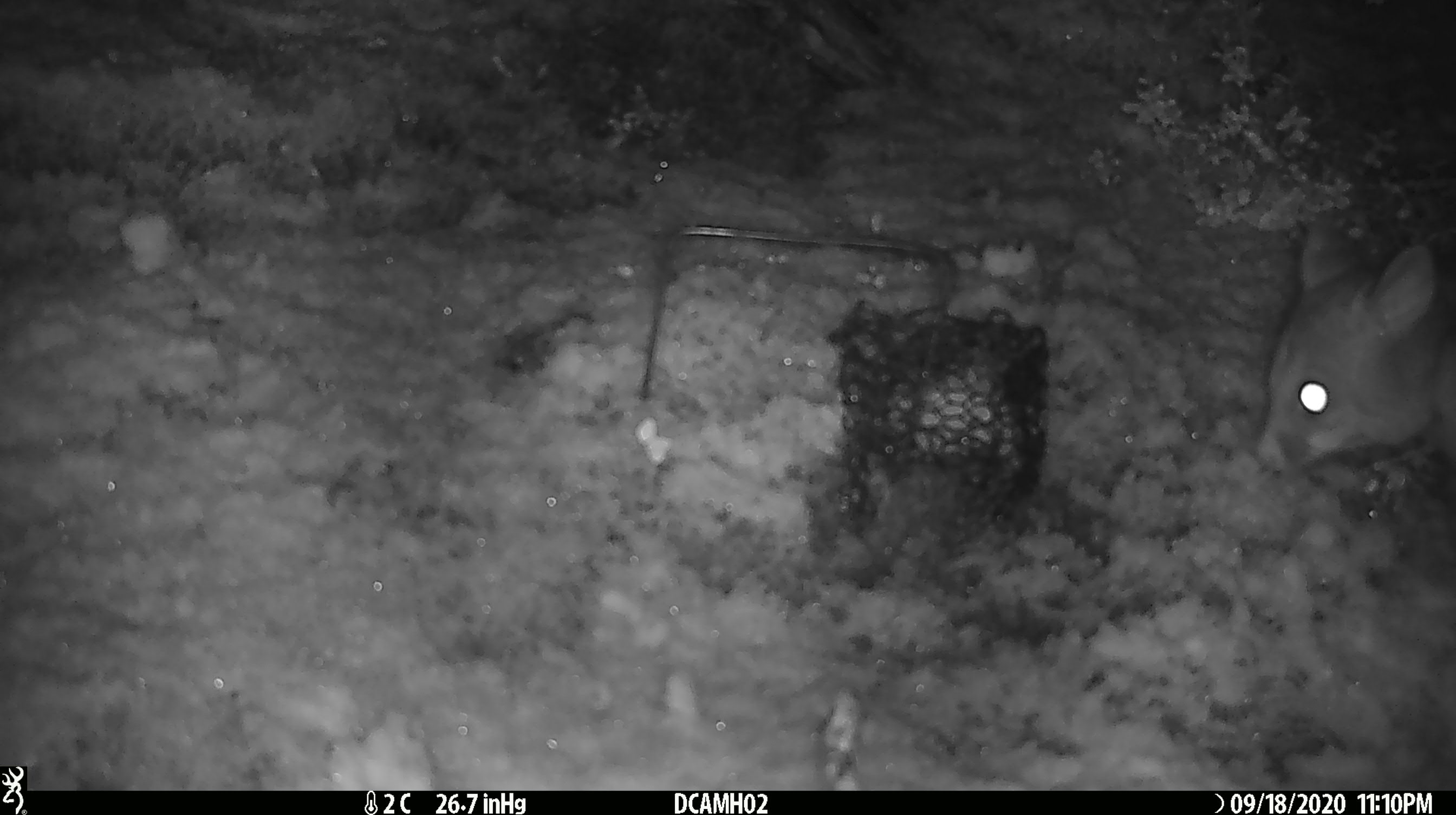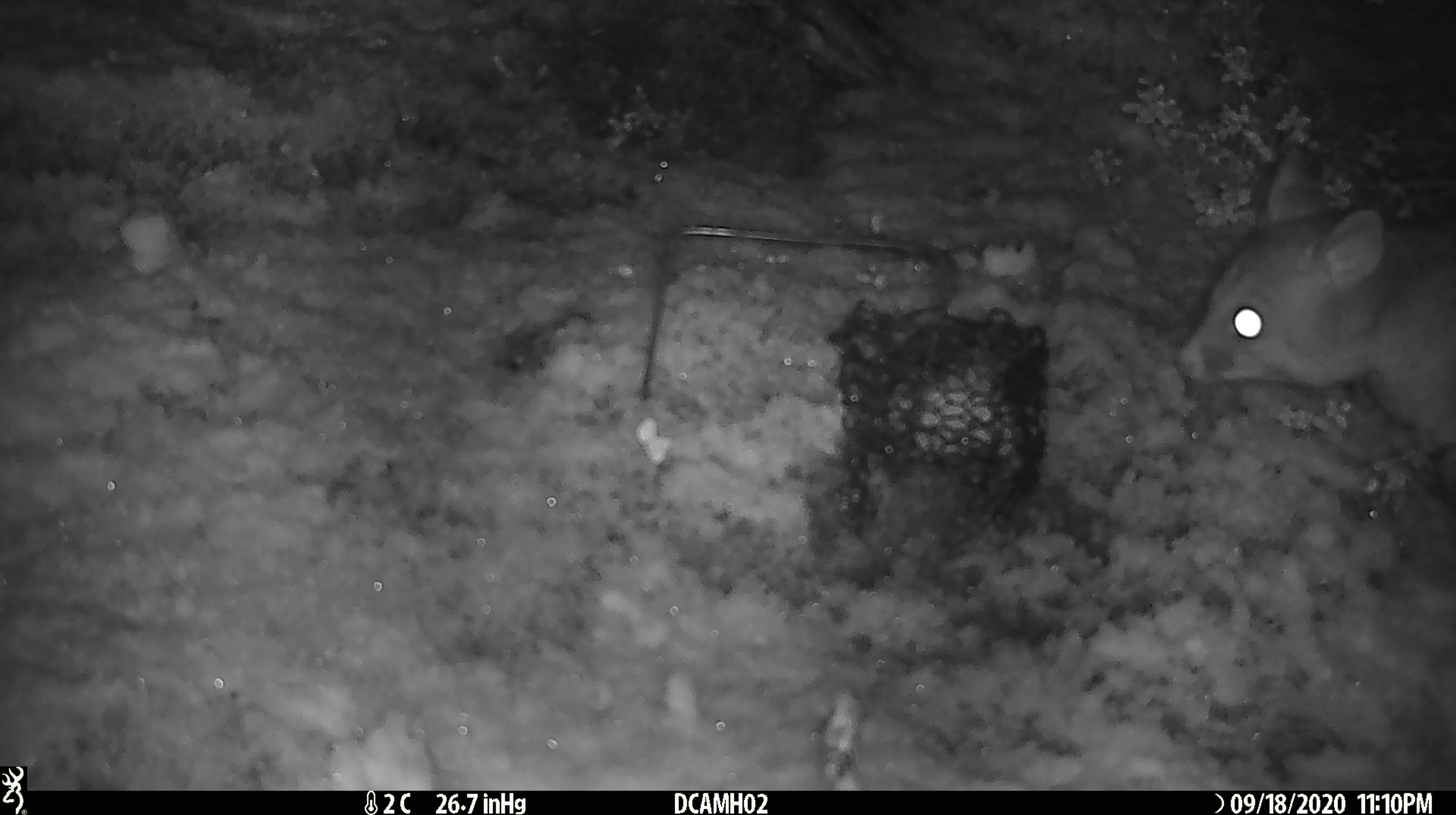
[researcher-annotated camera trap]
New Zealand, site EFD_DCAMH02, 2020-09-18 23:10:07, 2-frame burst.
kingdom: Animalia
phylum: Chordata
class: Mammalia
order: Diprotodontia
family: Phalangeridae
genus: Trichosurus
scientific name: Trichosurus vulpecula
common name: common brushtail possum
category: possum